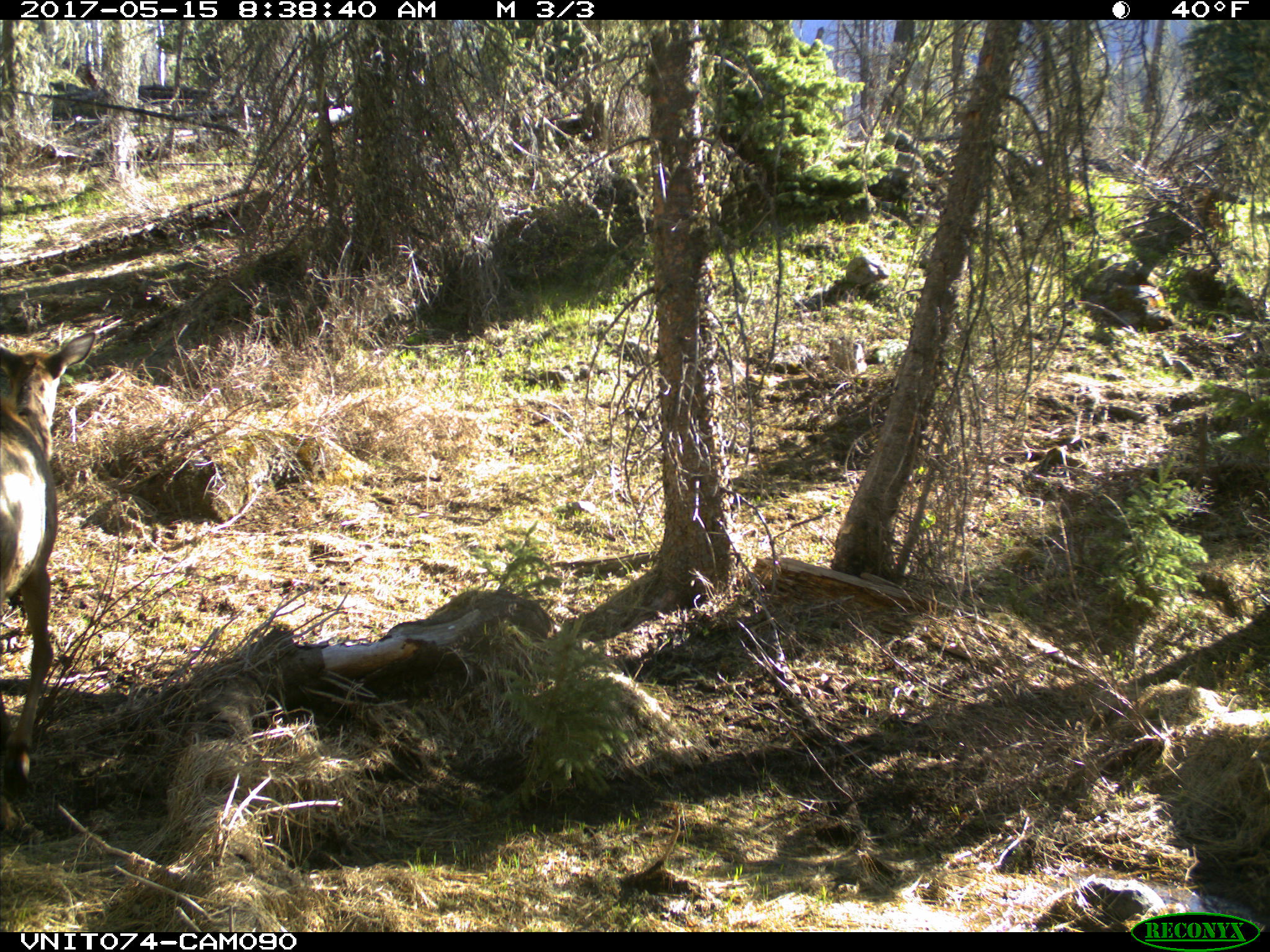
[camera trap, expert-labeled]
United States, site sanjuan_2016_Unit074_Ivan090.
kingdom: Animalia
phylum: Chordata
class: Mammalia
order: Artiodactyla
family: Cervidae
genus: Cervus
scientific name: Cervus elaphus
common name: red deer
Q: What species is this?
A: Cervus elaphus (red deer).